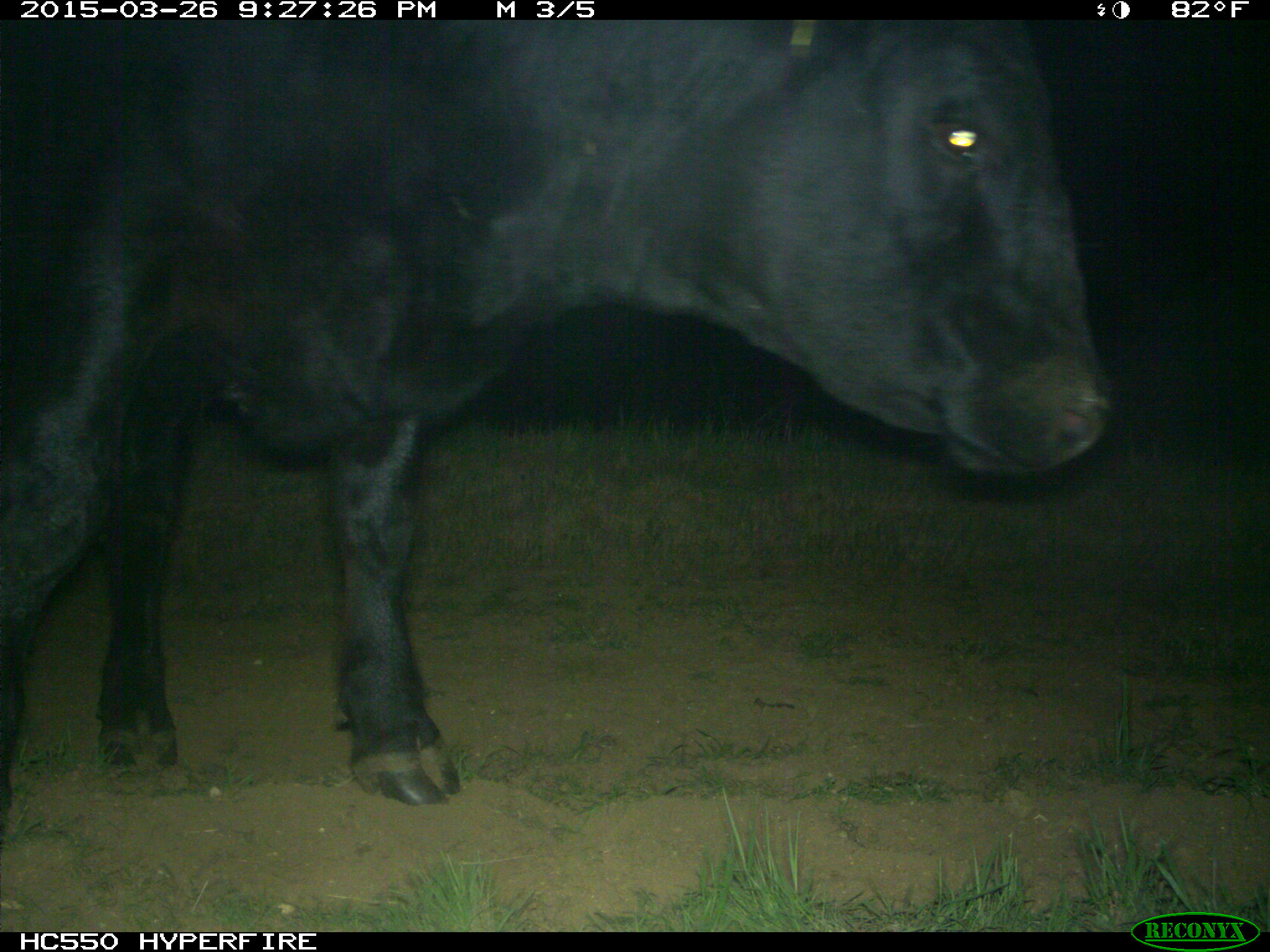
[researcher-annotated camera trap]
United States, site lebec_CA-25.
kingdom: Animalia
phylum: Chordata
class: Mammalia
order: Artiodactyla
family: Bovidae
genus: Bos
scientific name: Bos taurus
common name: domestic cow